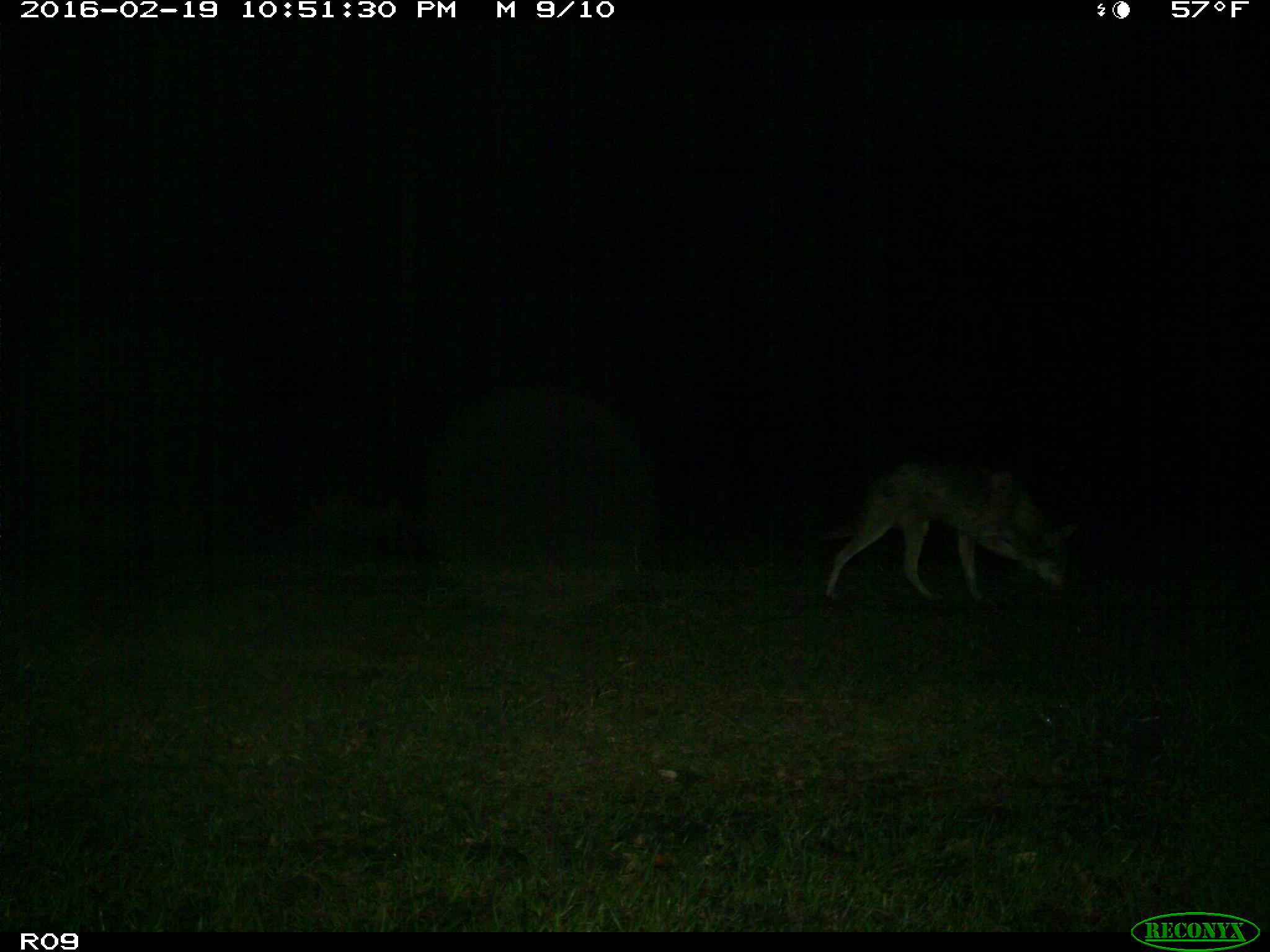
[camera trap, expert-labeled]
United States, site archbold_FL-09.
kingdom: Animalia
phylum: Chordata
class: Mammalia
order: Carnivora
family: Canidae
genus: Canis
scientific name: Canis latrans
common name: coyote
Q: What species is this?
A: Canis latrans (coyote).